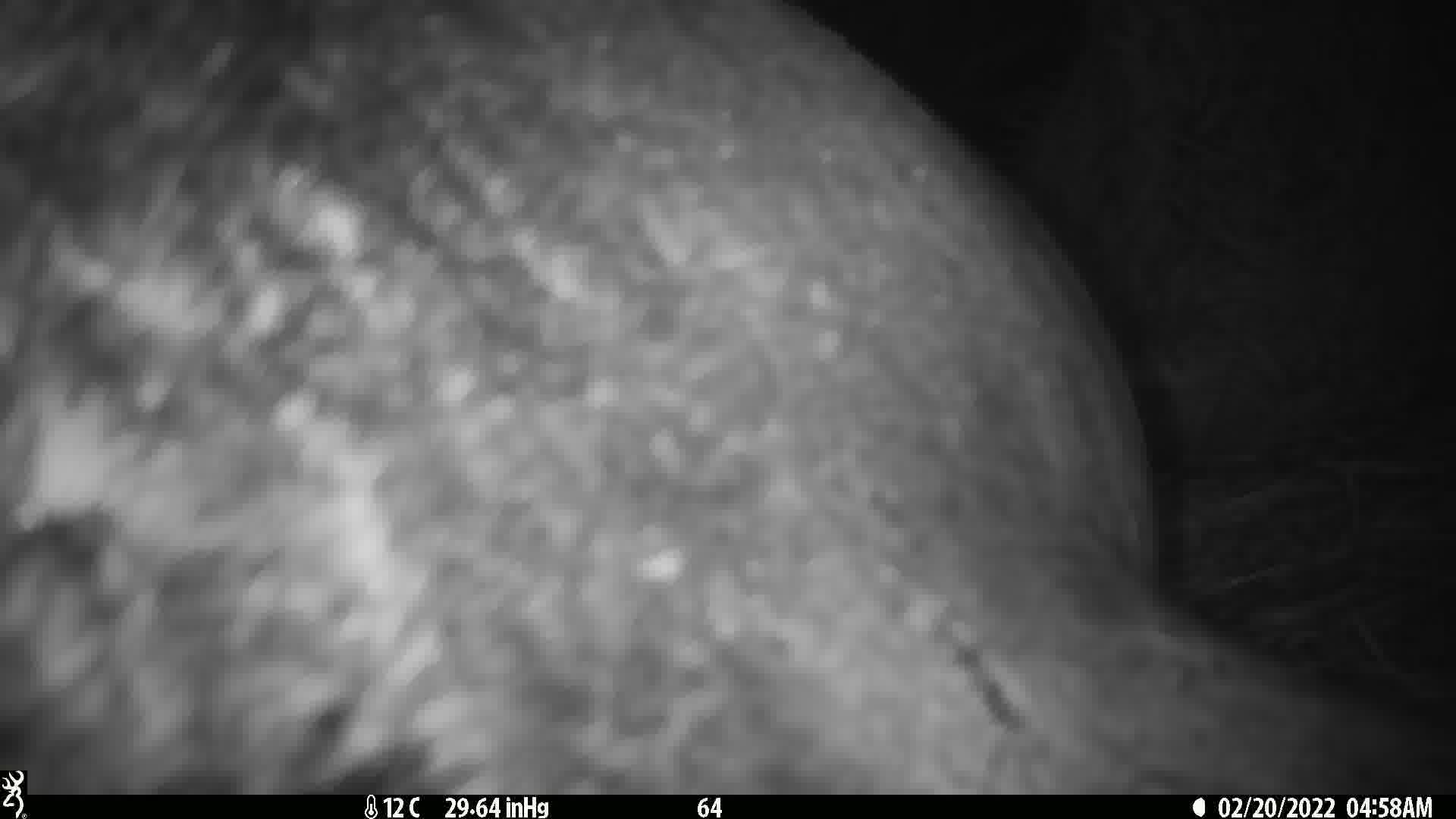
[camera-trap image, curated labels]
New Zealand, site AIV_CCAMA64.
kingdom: Animalia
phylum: Chordata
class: Mammalia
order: Carnivora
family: Otariidae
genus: Phocarctos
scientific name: Phocarctos hookeri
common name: new zealand sea lion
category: sealion